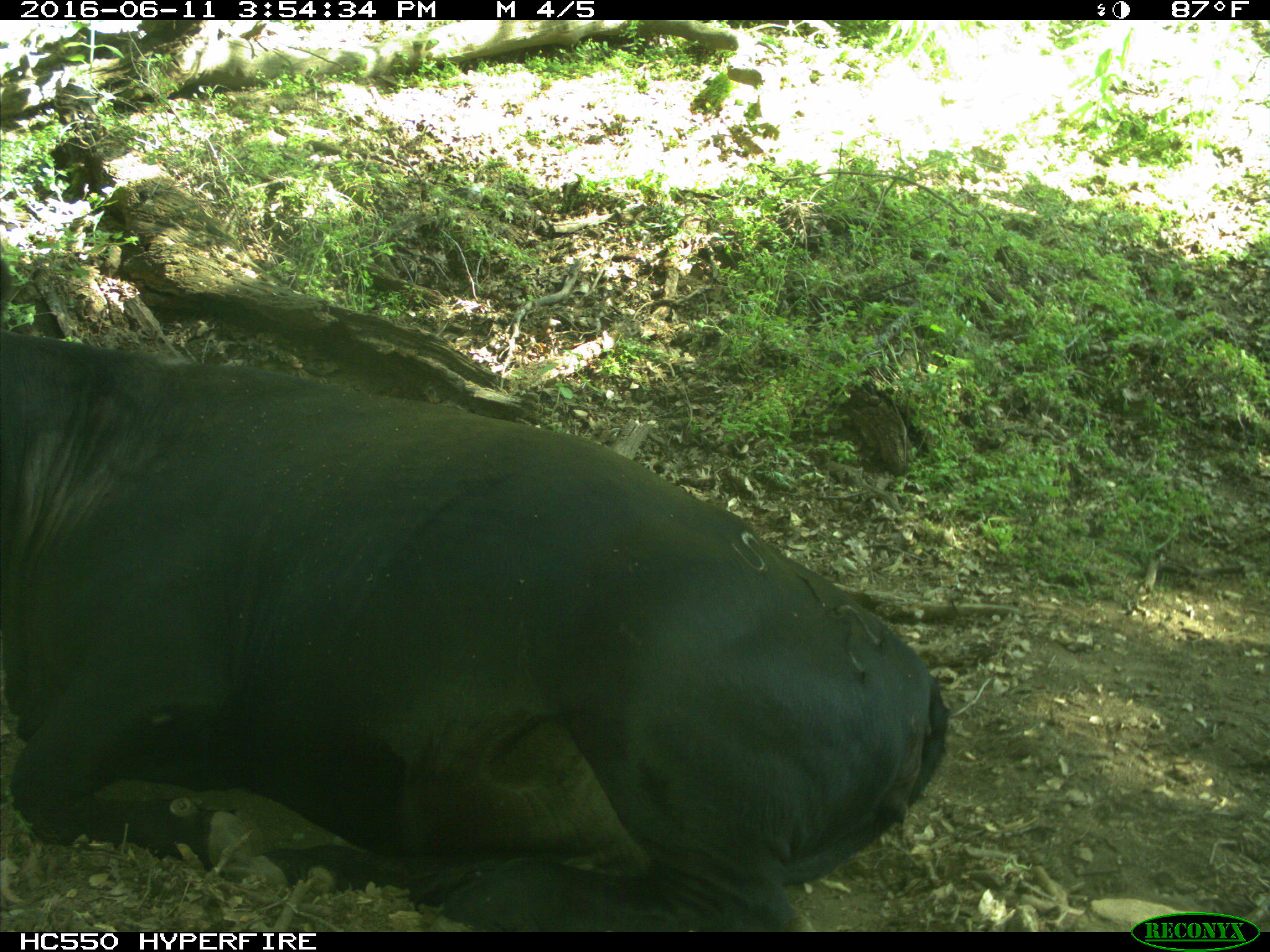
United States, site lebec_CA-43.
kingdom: Animalia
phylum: Chordata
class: Mammalia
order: Artiodactyla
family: Bovidae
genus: Bos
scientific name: Bos taurus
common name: domestic cow